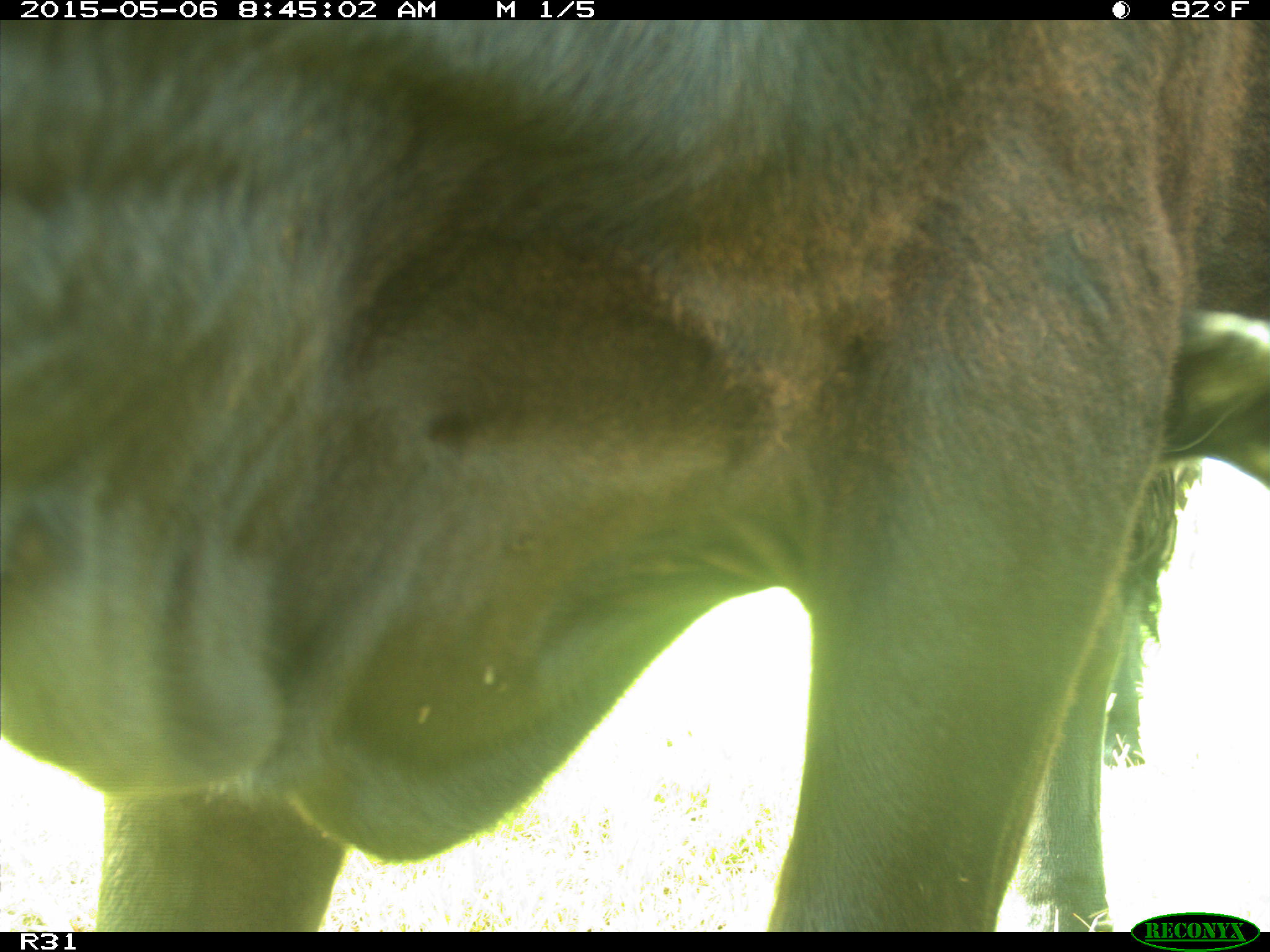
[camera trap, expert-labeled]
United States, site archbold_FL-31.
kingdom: Animalia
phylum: Chordata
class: Mammalia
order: Artiodactyla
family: Bovidae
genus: Bos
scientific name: Bos taurus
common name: domestic cow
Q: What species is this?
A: Bos taurus (domestic cow).